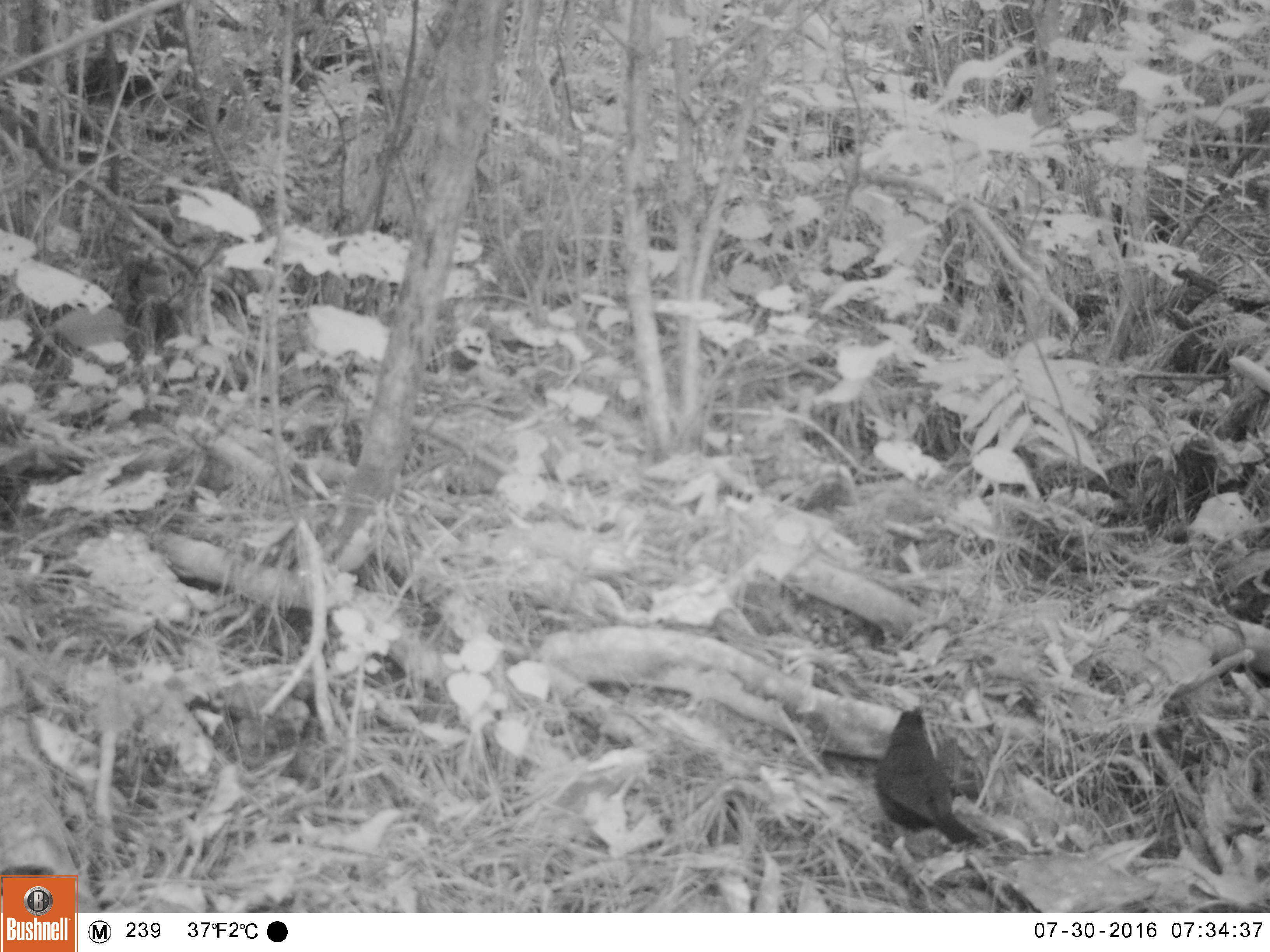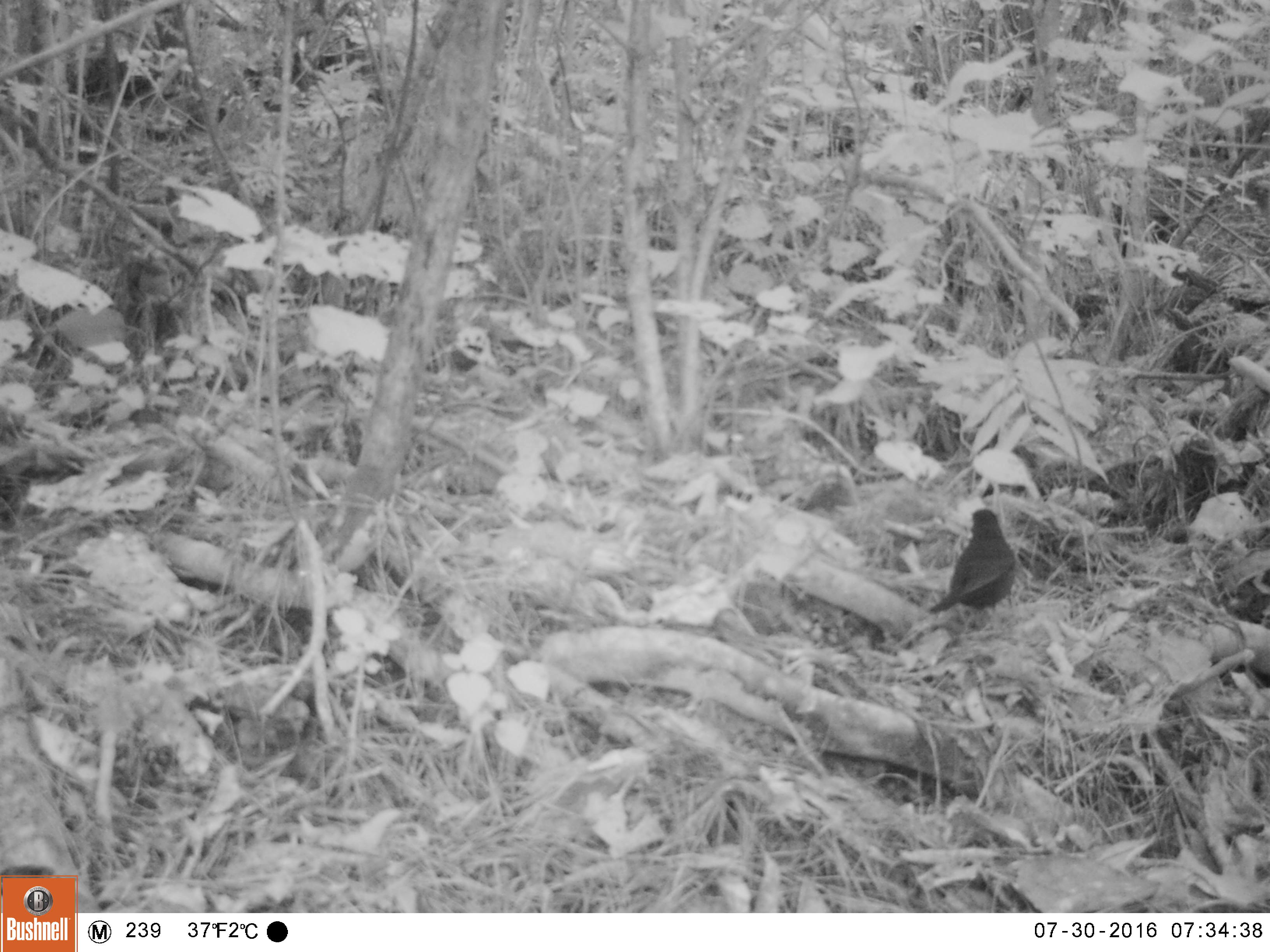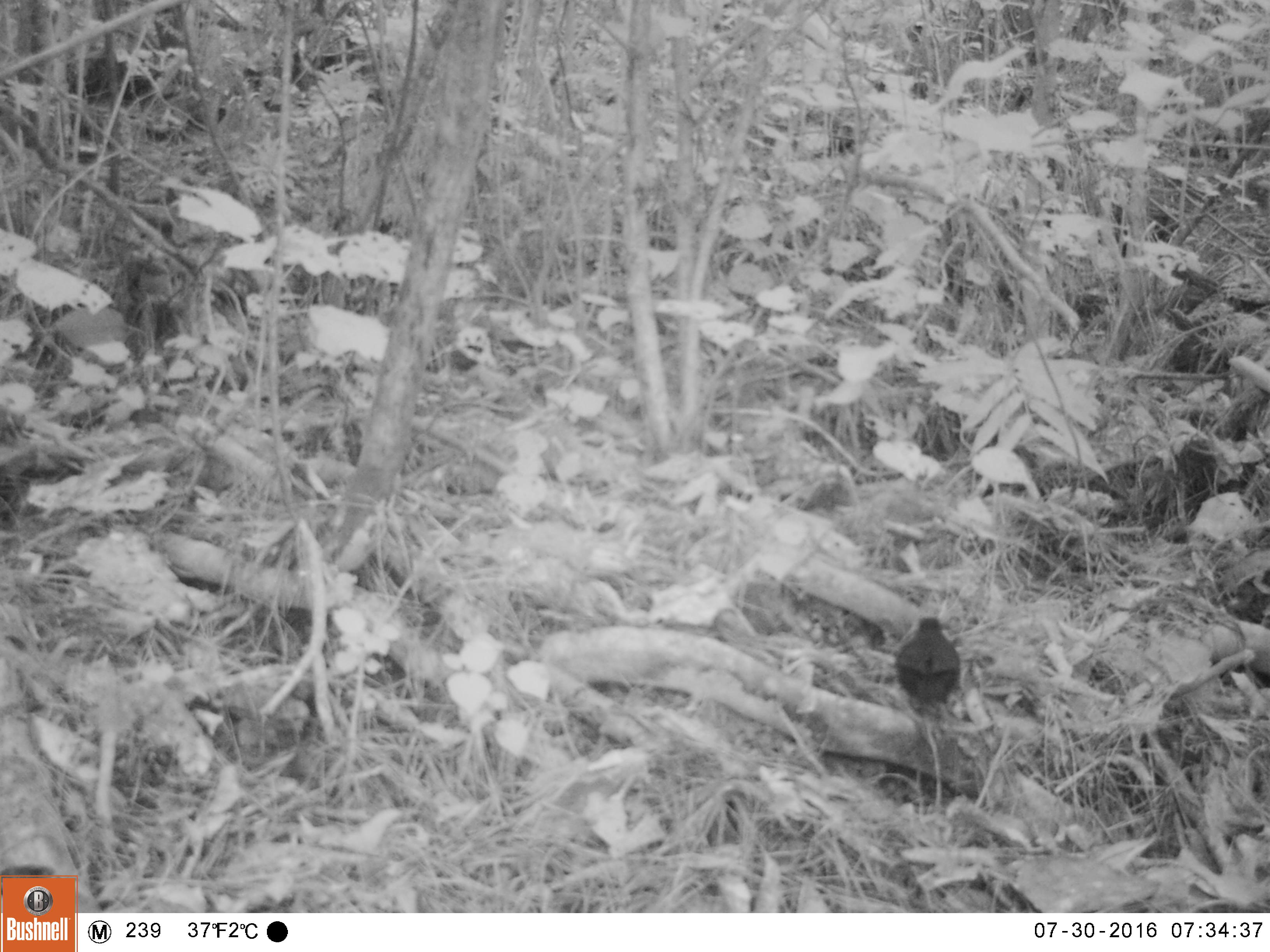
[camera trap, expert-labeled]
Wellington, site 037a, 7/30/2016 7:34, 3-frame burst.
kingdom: Animalia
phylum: Chordata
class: Aves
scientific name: Aves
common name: bird